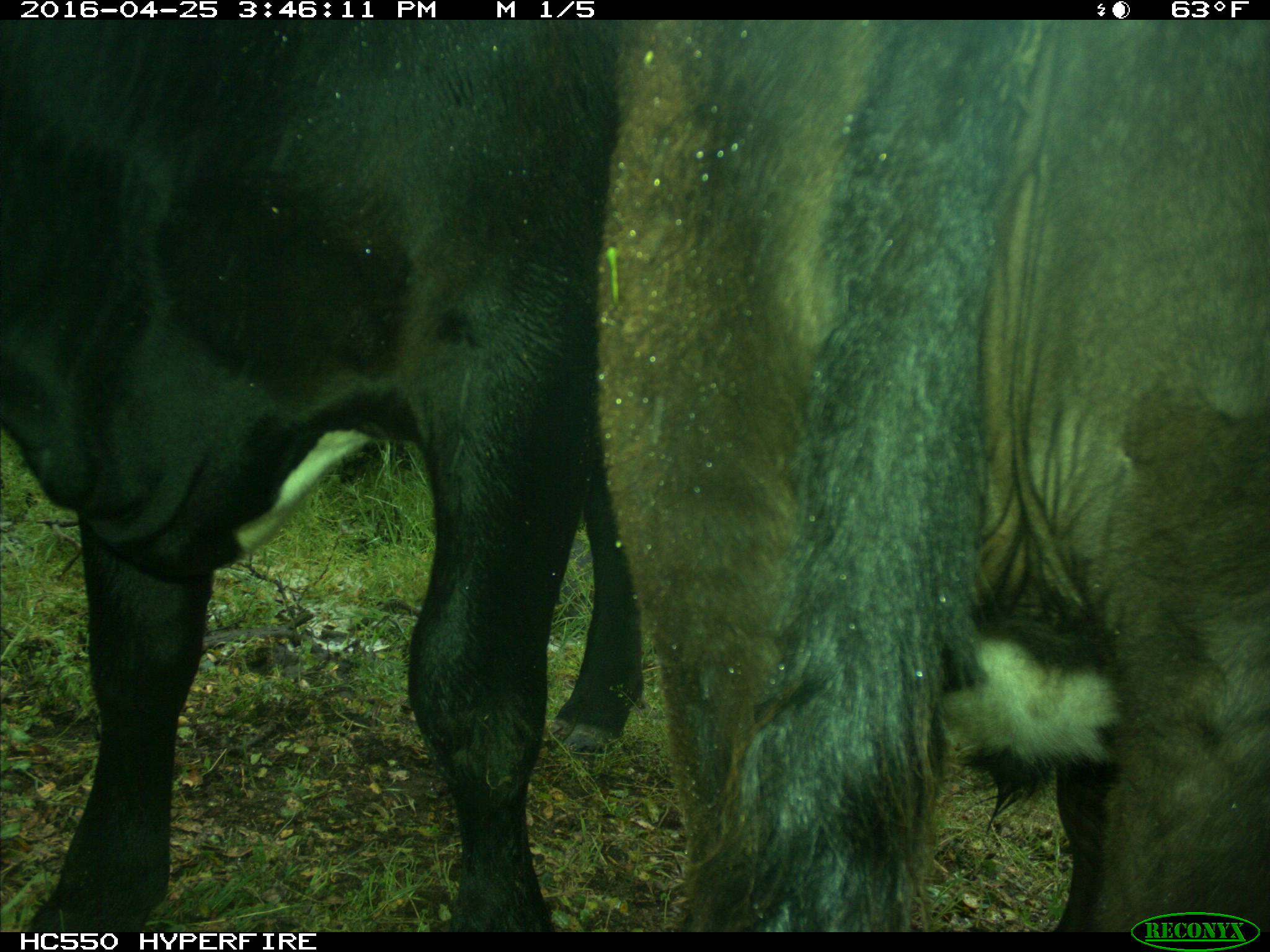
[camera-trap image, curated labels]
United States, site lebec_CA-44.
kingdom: Animalia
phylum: Chordata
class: Mammalia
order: Artiodactyla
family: Bovidae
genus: Bos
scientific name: Bos taurus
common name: domestic cow